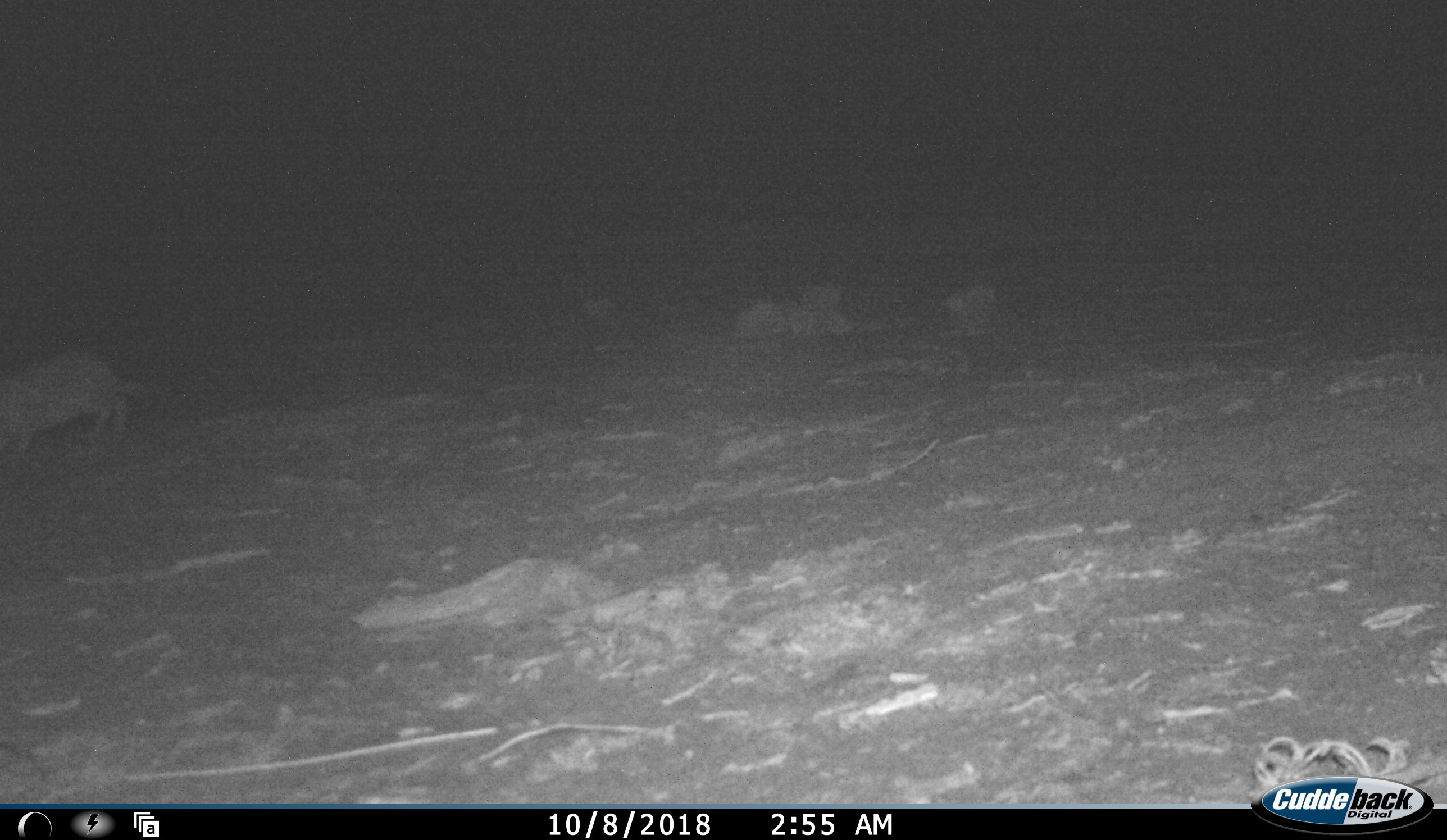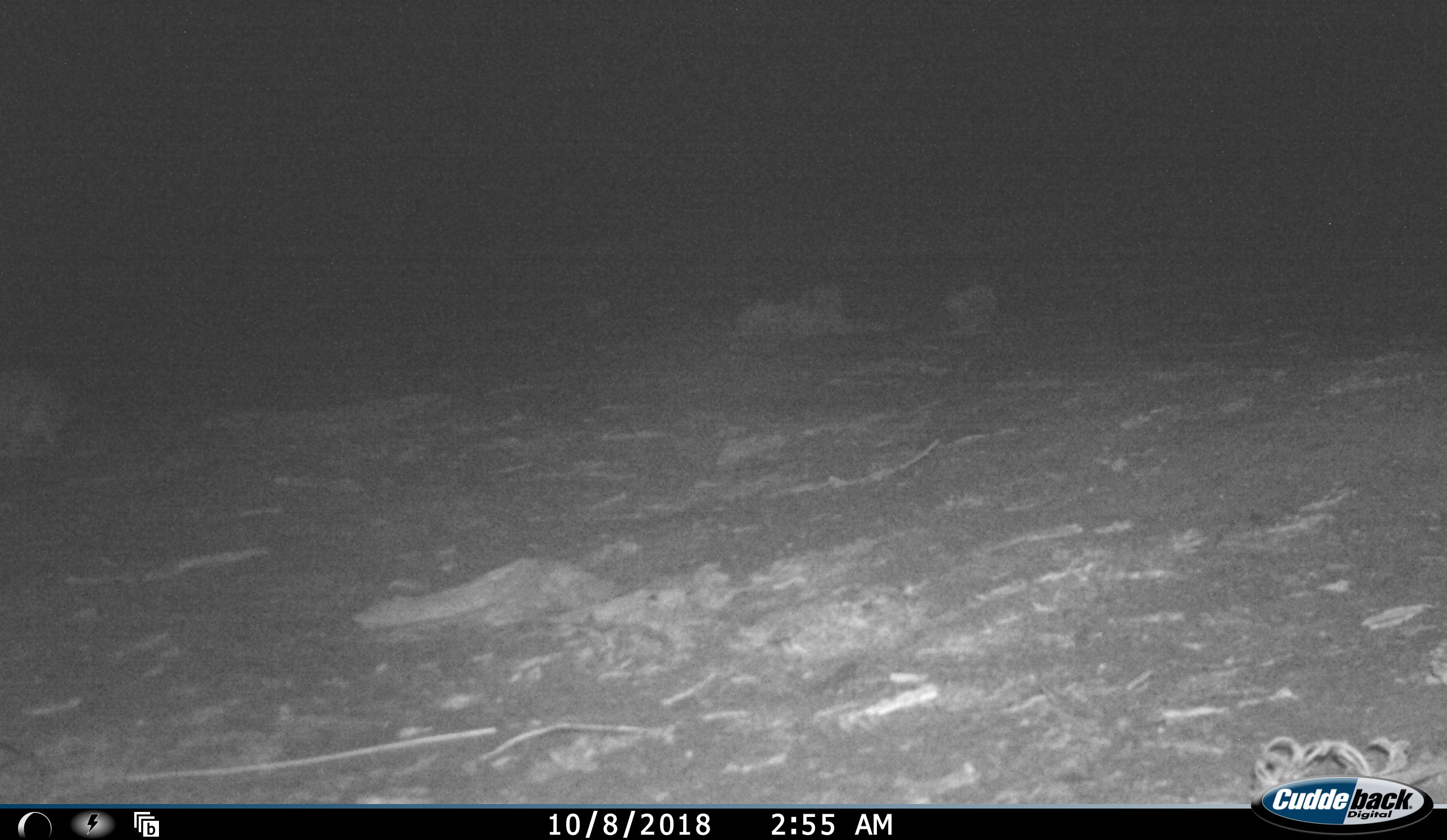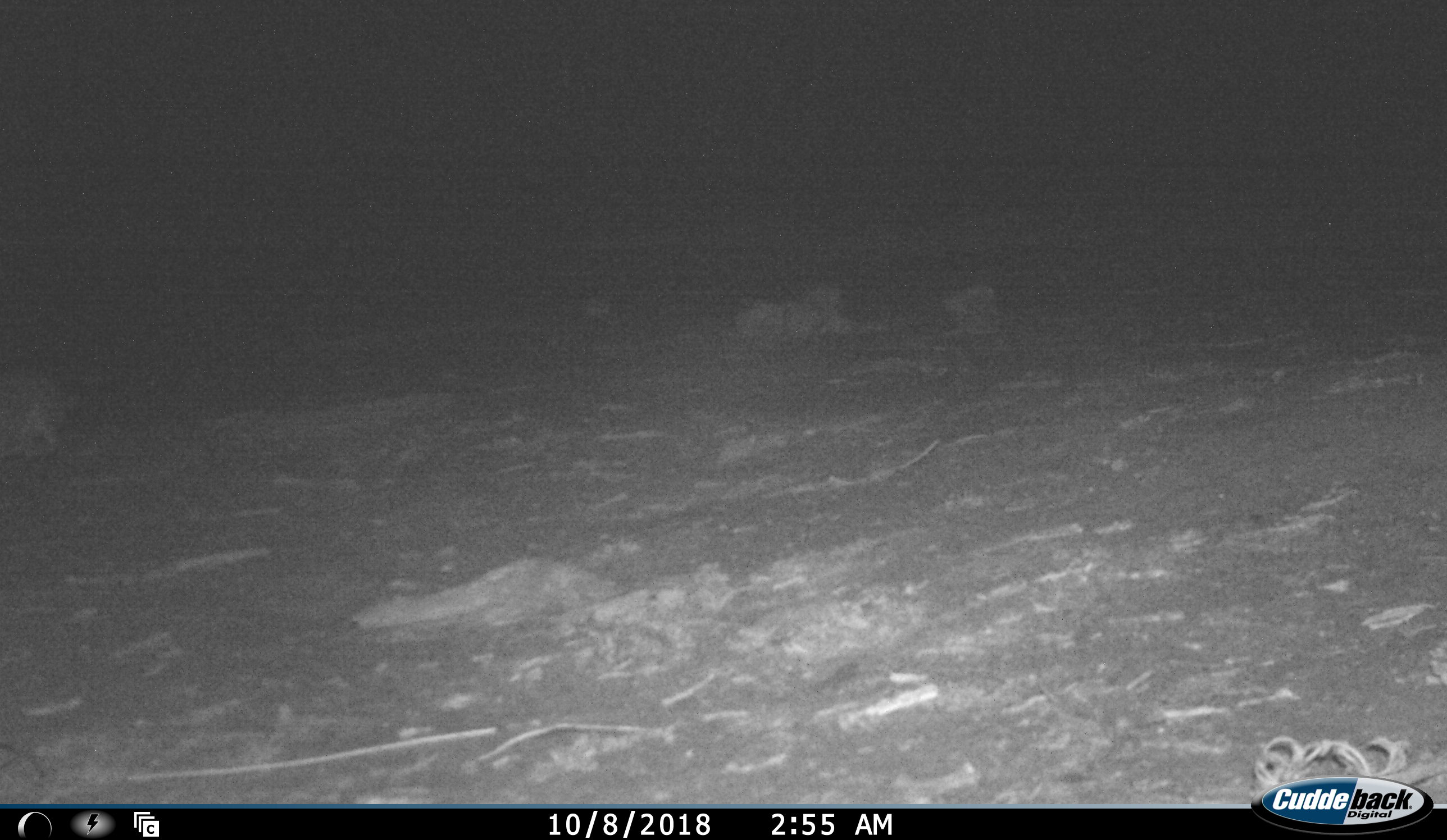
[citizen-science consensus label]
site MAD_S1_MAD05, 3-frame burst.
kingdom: Animalia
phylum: Chordata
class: Mammalia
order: Lagomorpha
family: Leporidae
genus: Lepus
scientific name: Lepus capensis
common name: cape hare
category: harecape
Harecape (cape hare) (Lepus capensis), count 1. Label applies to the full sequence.